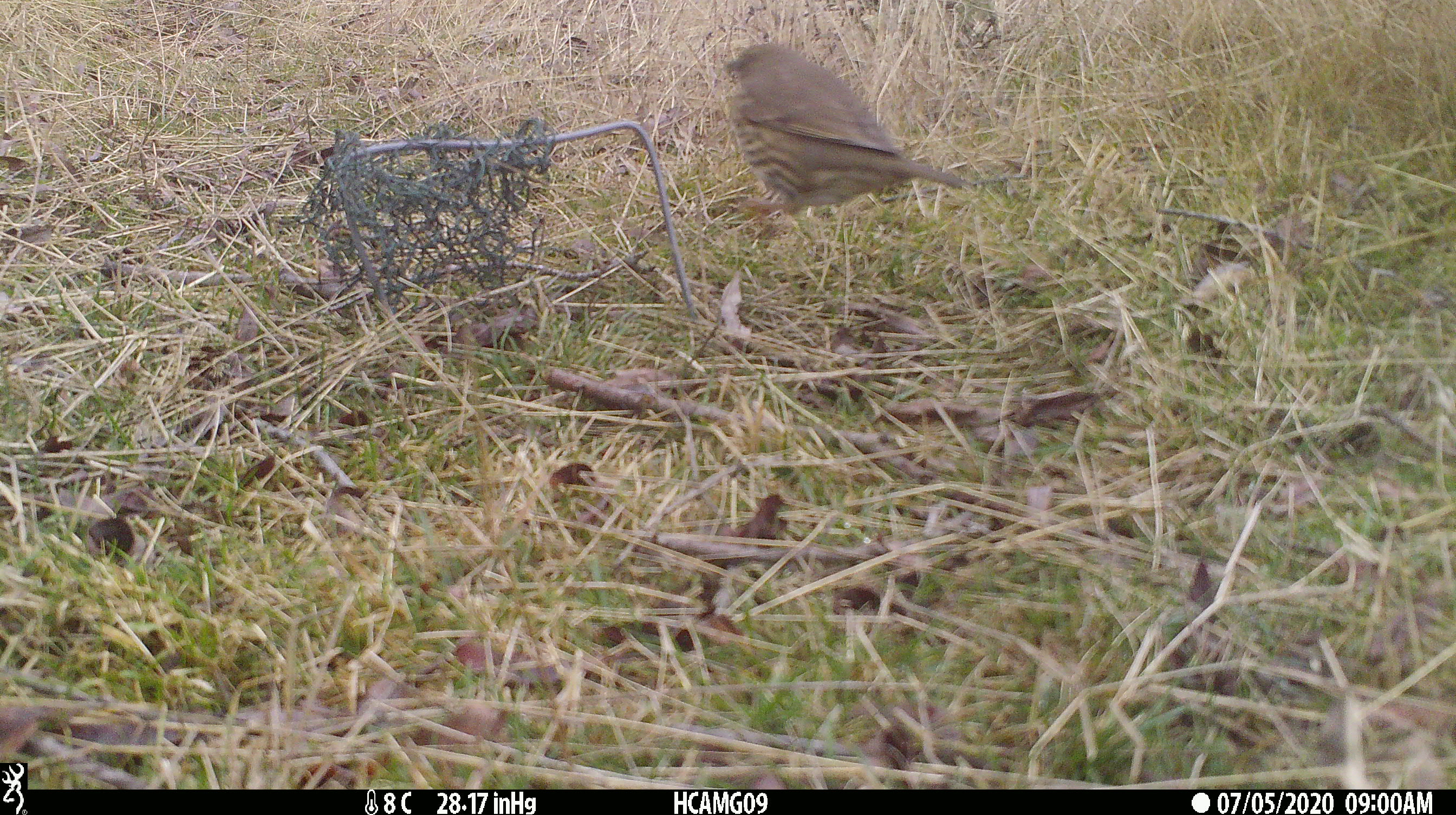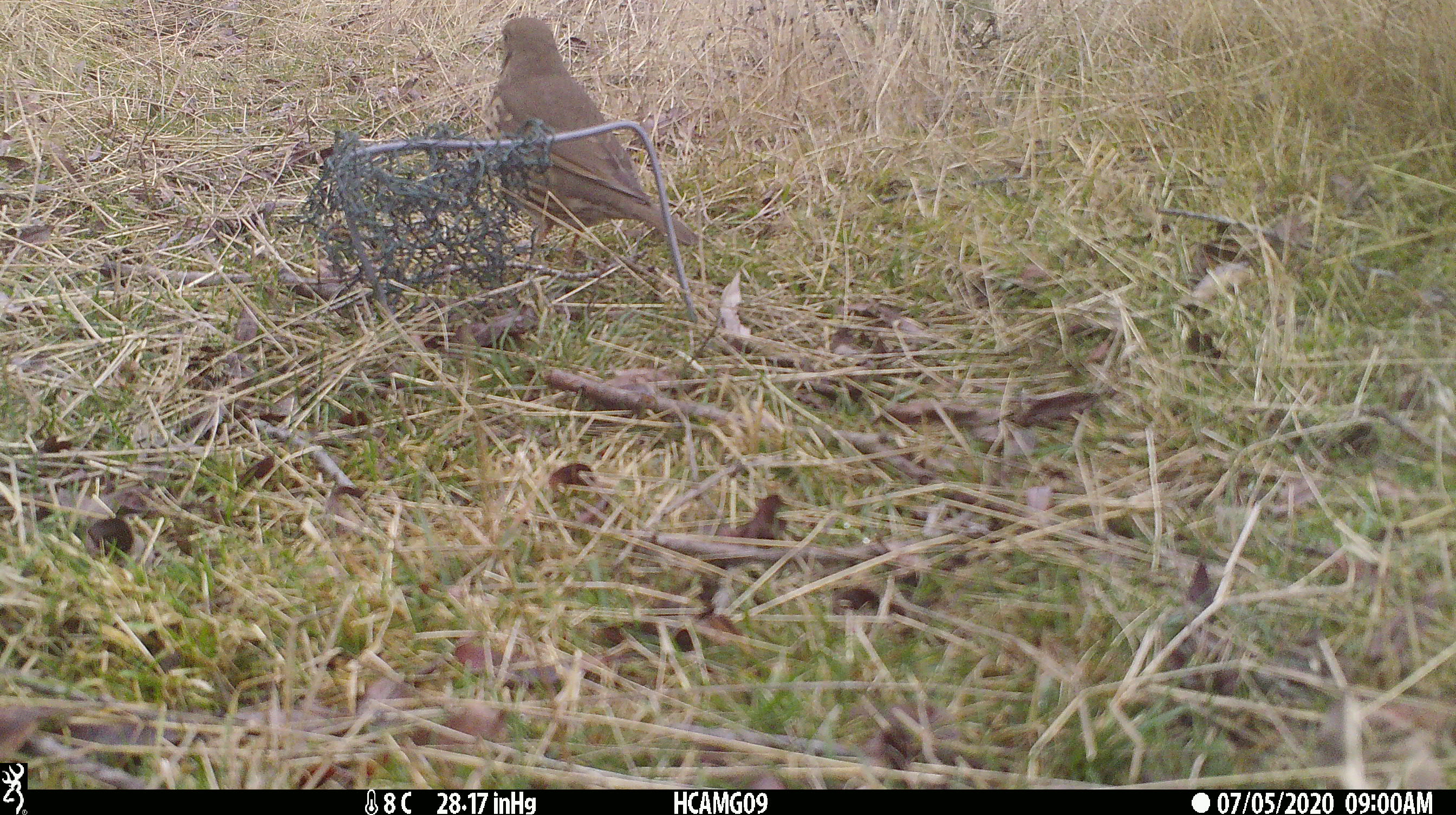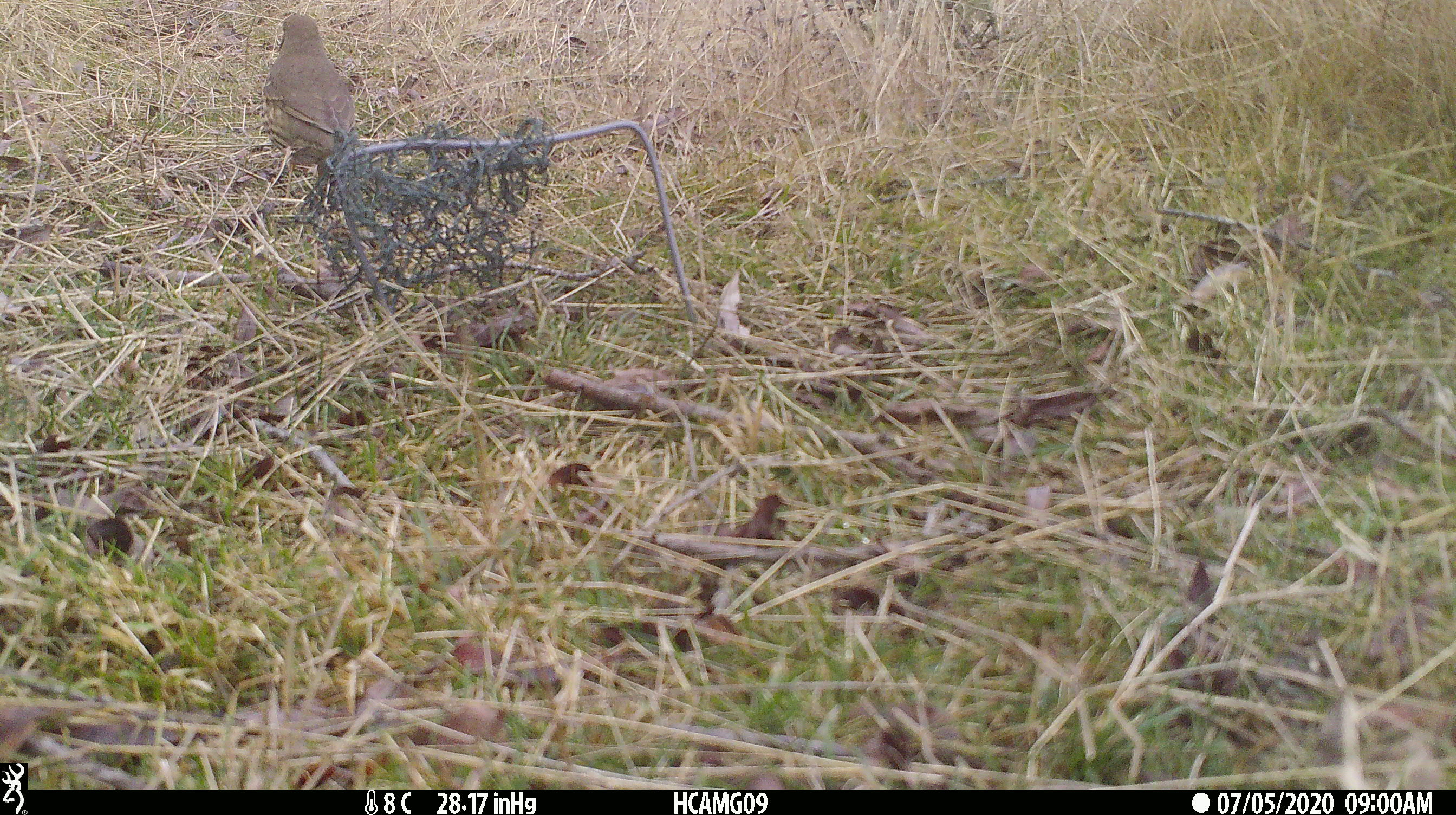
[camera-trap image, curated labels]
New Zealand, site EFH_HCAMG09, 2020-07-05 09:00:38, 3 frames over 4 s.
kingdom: Animalia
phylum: Chordata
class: Aves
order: Passeriformes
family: Turdidae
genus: Turdus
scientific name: Turdus philomelos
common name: song thrush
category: thrush